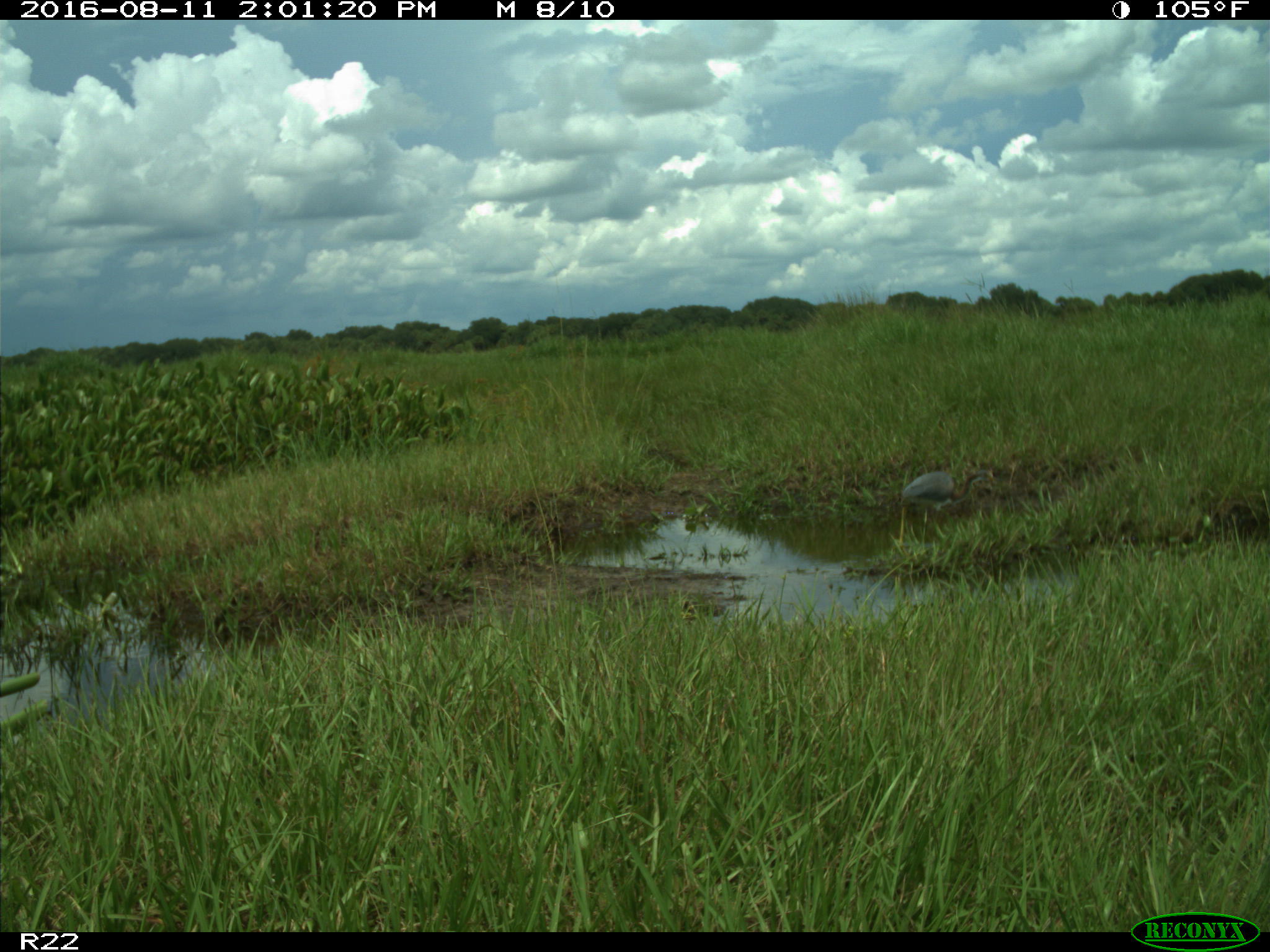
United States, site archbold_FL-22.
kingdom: Animalia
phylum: Chordata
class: Aves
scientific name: Aves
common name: birds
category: unidentified bird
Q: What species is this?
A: Unidentified bird (birds) (Aves).